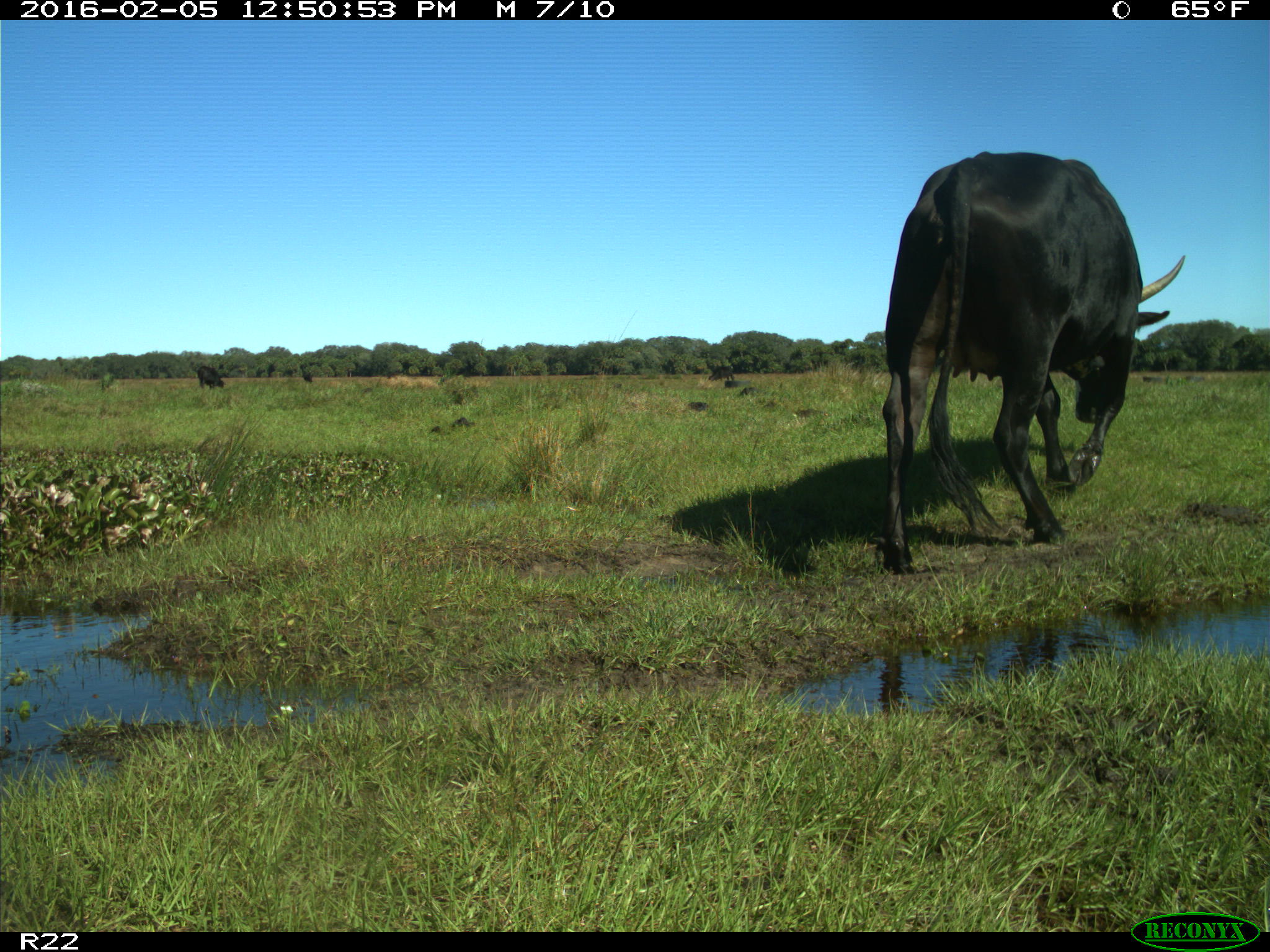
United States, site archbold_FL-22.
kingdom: Animalia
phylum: Chordata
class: Mammalia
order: Artiodactyla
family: Bovidae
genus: Bos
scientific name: Bos taurus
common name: domestic cow